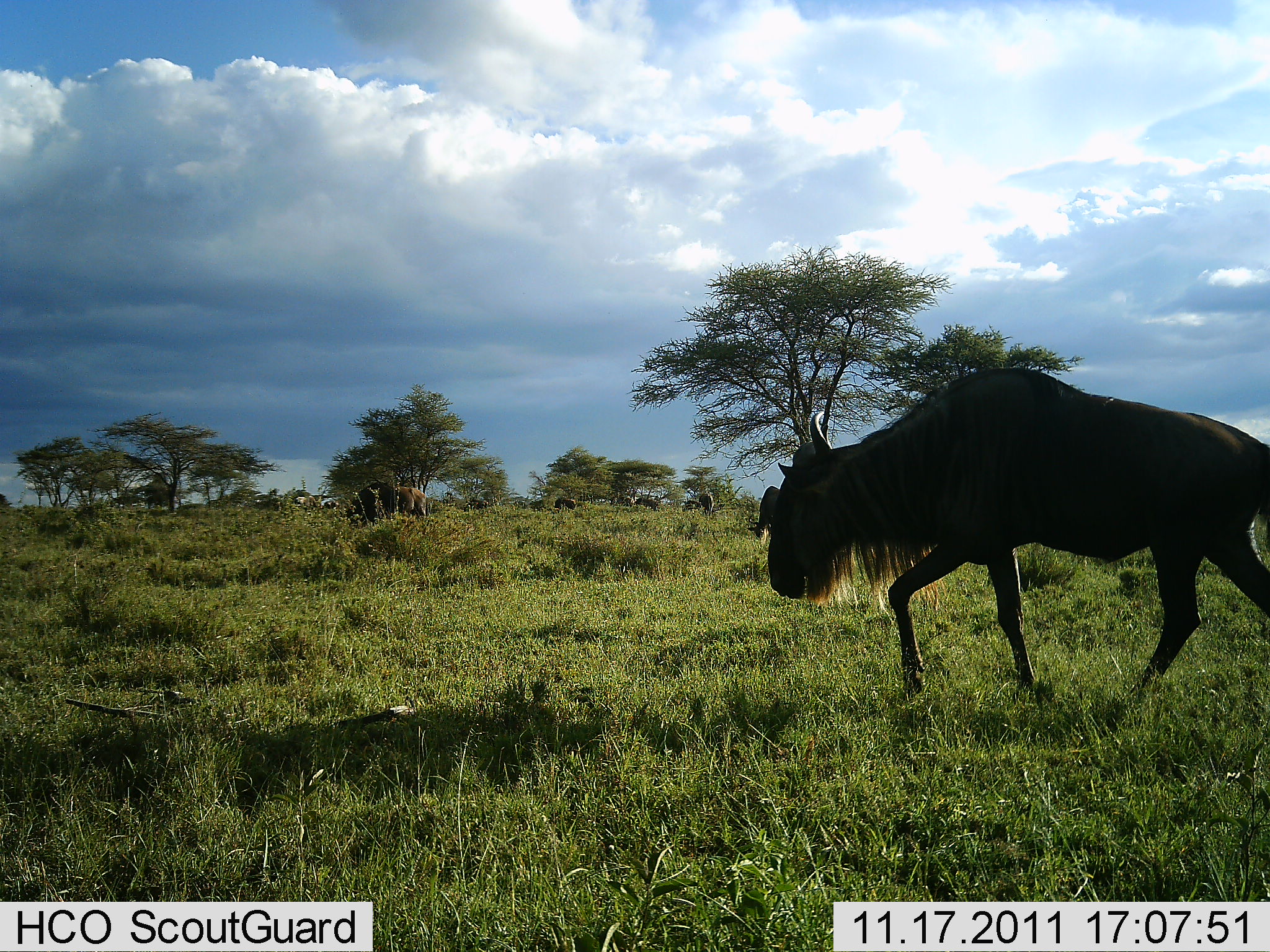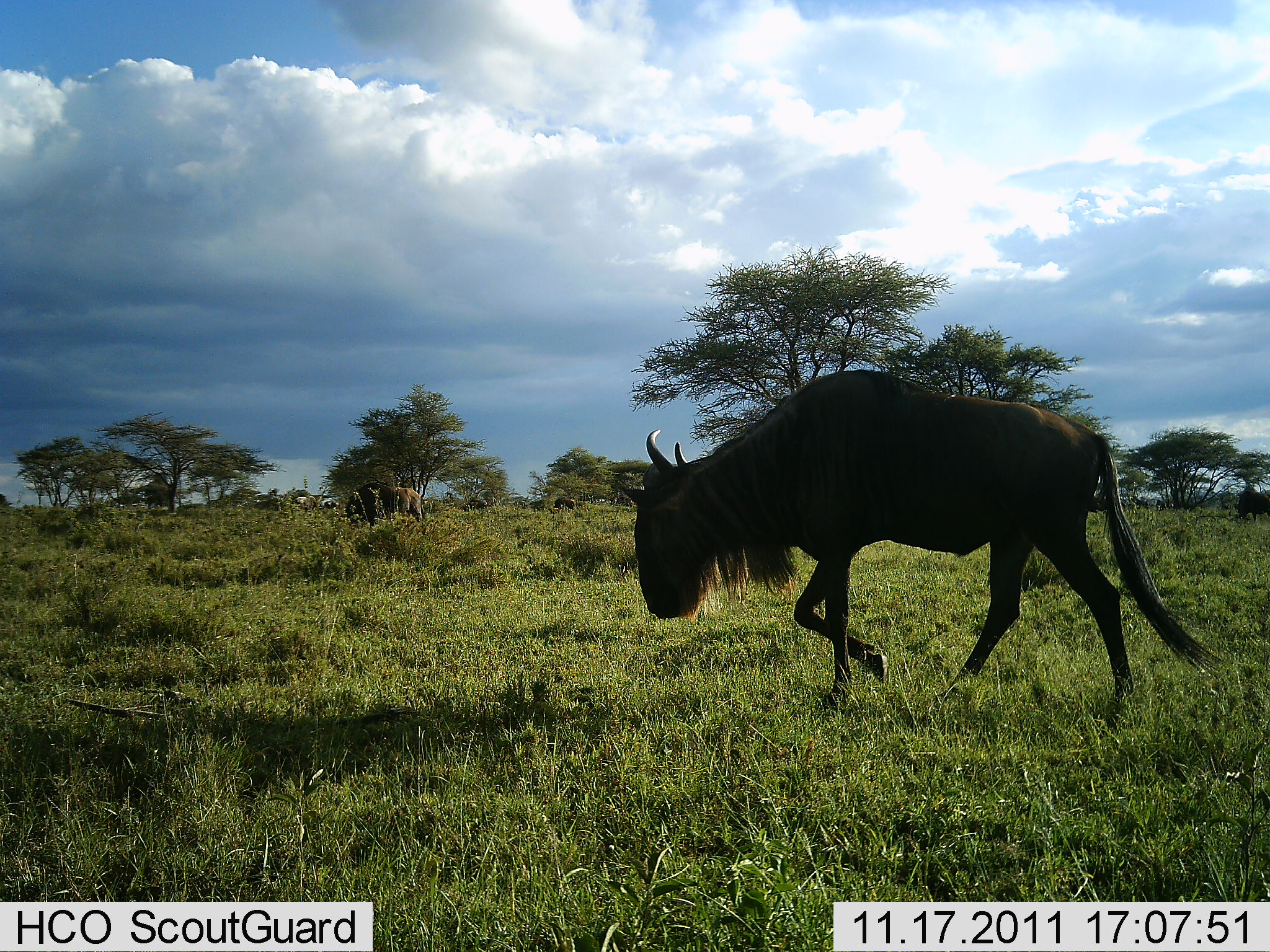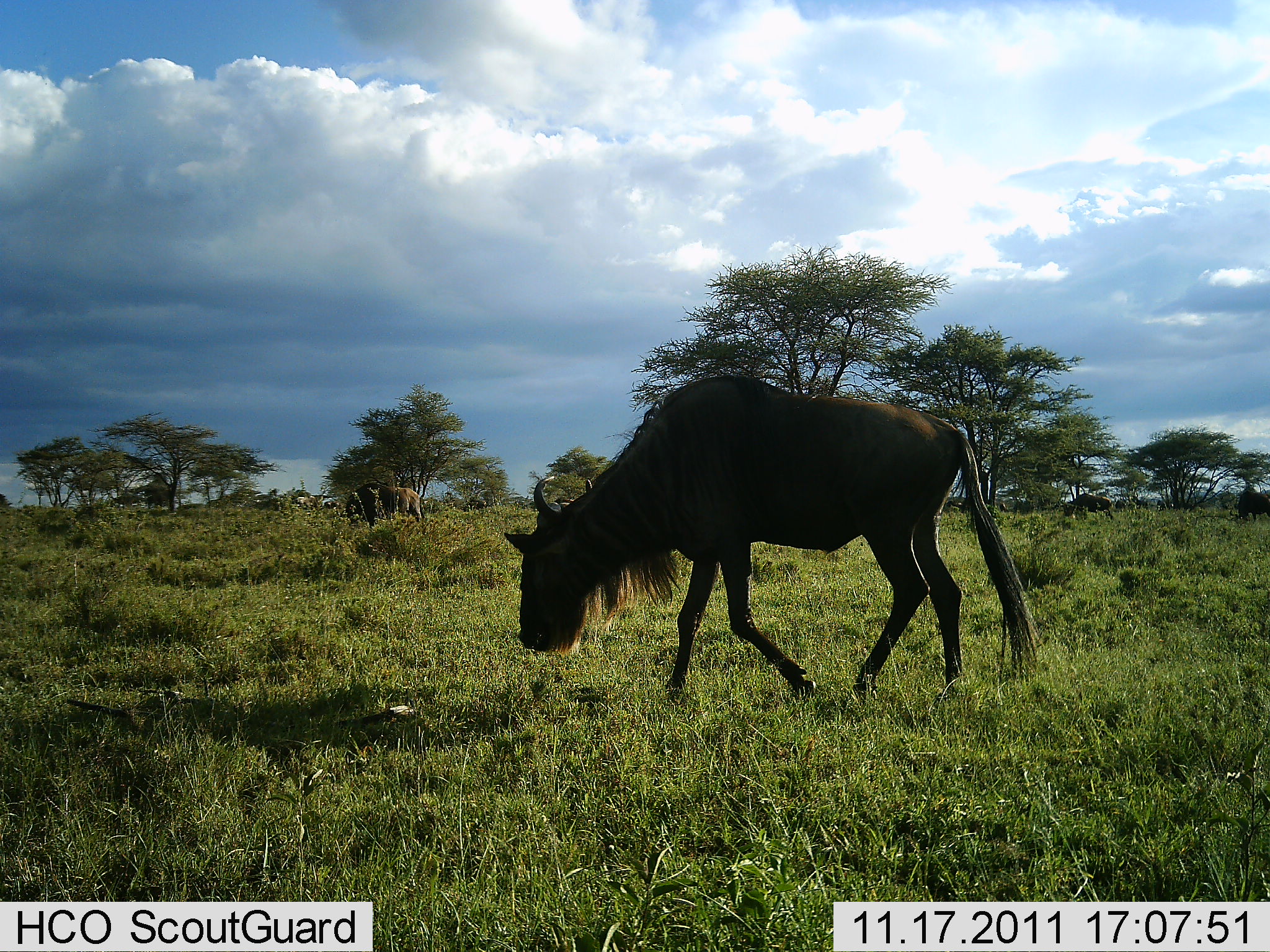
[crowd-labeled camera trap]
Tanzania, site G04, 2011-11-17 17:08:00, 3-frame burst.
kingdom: Animalia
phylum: Chordata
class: Mammalia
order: Artiodactyla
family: Bovidae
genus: Connochaetes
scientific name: Connochaetes taurinus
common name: blue wildebeest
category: wildebeest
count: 3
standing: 21%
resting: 0%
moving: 100%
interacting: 0%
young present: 0%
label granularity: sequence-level